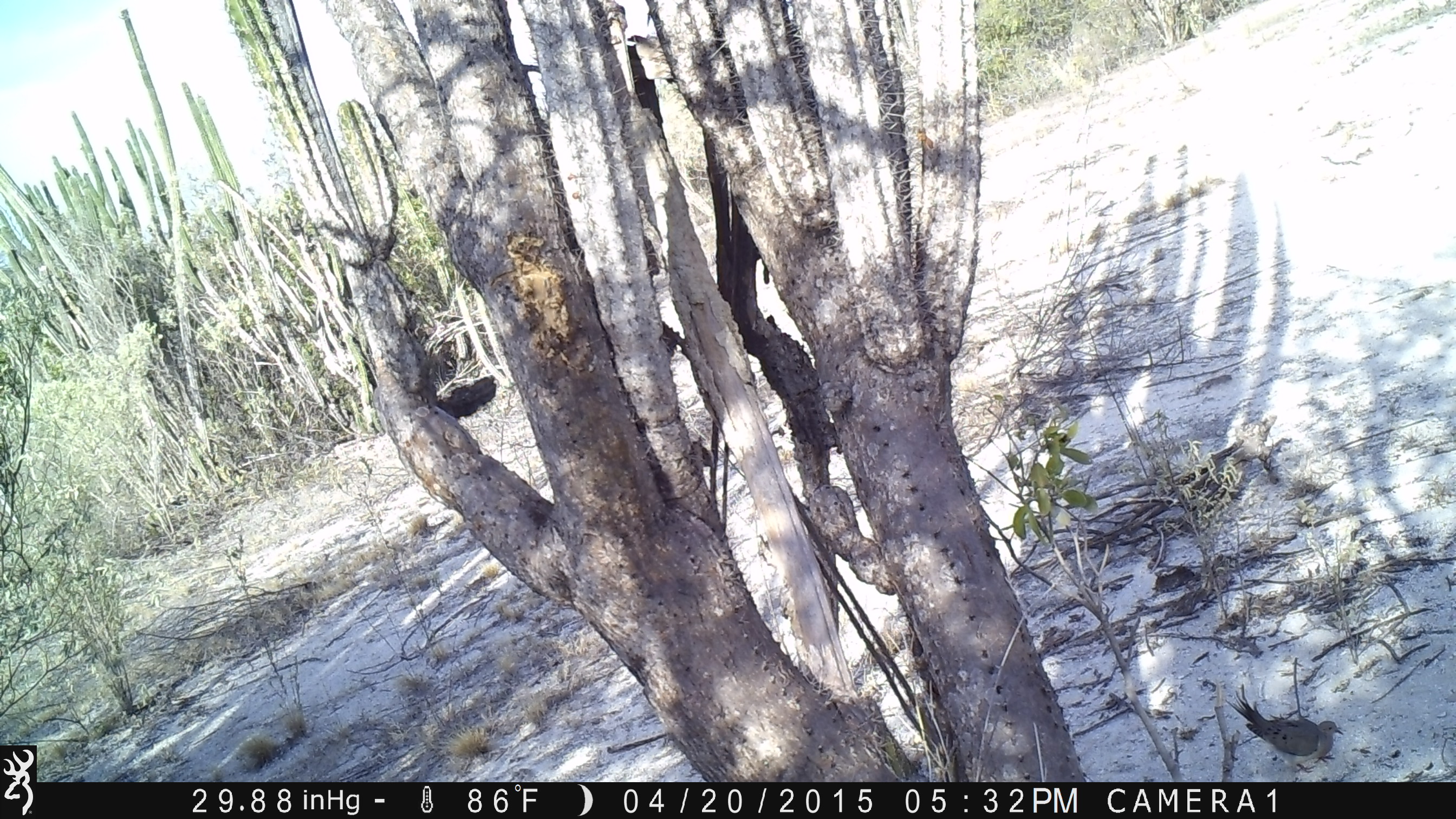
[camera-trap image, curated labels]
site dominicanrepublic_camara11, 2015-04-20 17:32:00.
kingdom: Animalia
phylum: Chordata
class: Aves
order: Columbiformes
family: Columbidae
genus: Zenaida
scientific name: Zenaida asiatica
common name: white-winged dove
White-winged dove (Zenaida asiatica).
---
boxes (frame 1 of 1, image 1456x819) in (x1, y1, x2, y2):
white-winged dove: (1224, 684, 1347, 769)